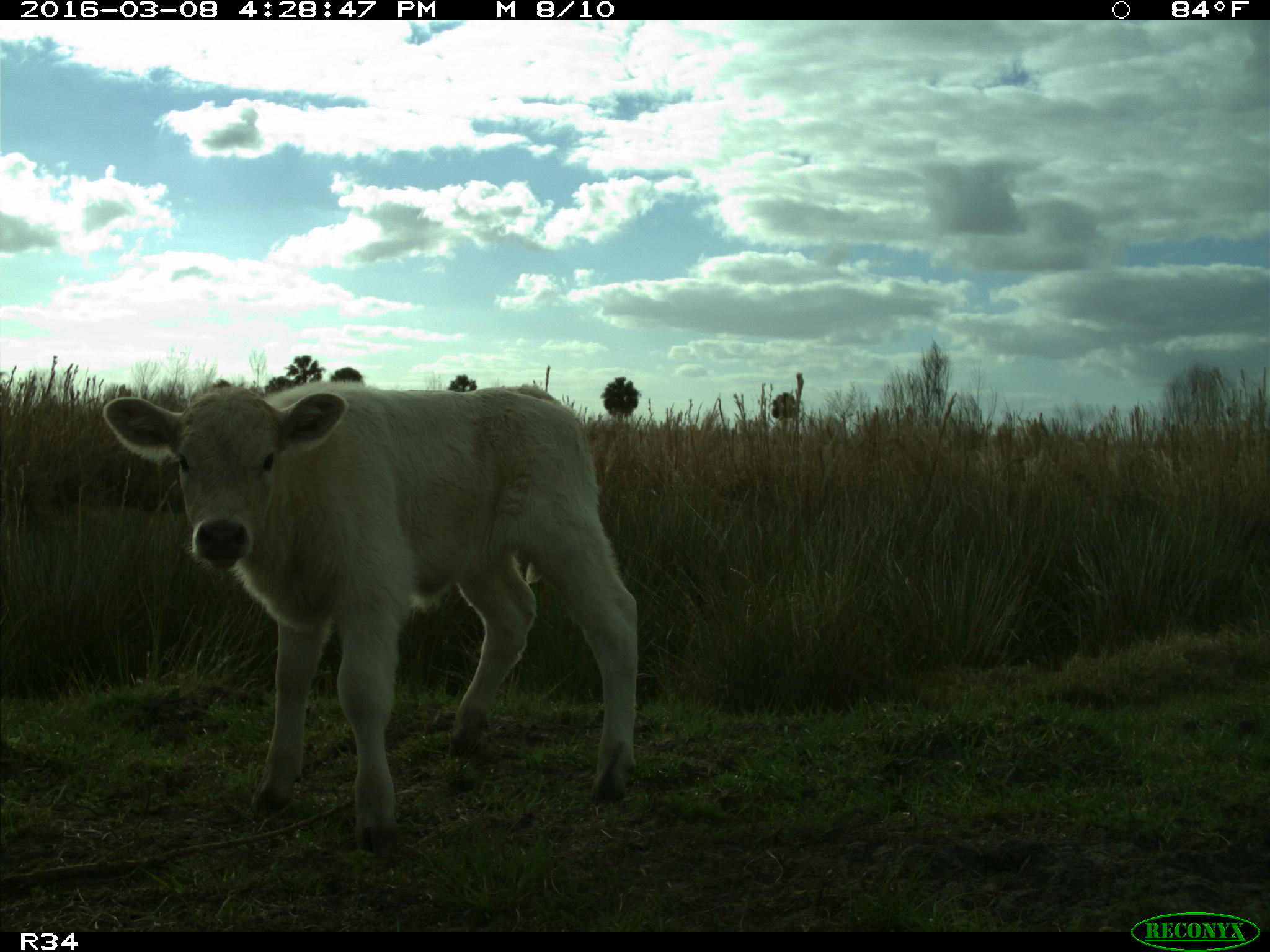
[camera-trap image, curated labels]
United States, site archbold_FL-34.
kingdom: Animalia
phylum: Chordata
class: Mammalia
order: Artiodactyla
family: Bovidae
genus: Bos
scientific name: Bos taurus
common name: domestic cow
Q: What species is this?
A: Bos taurus (domestic cow).